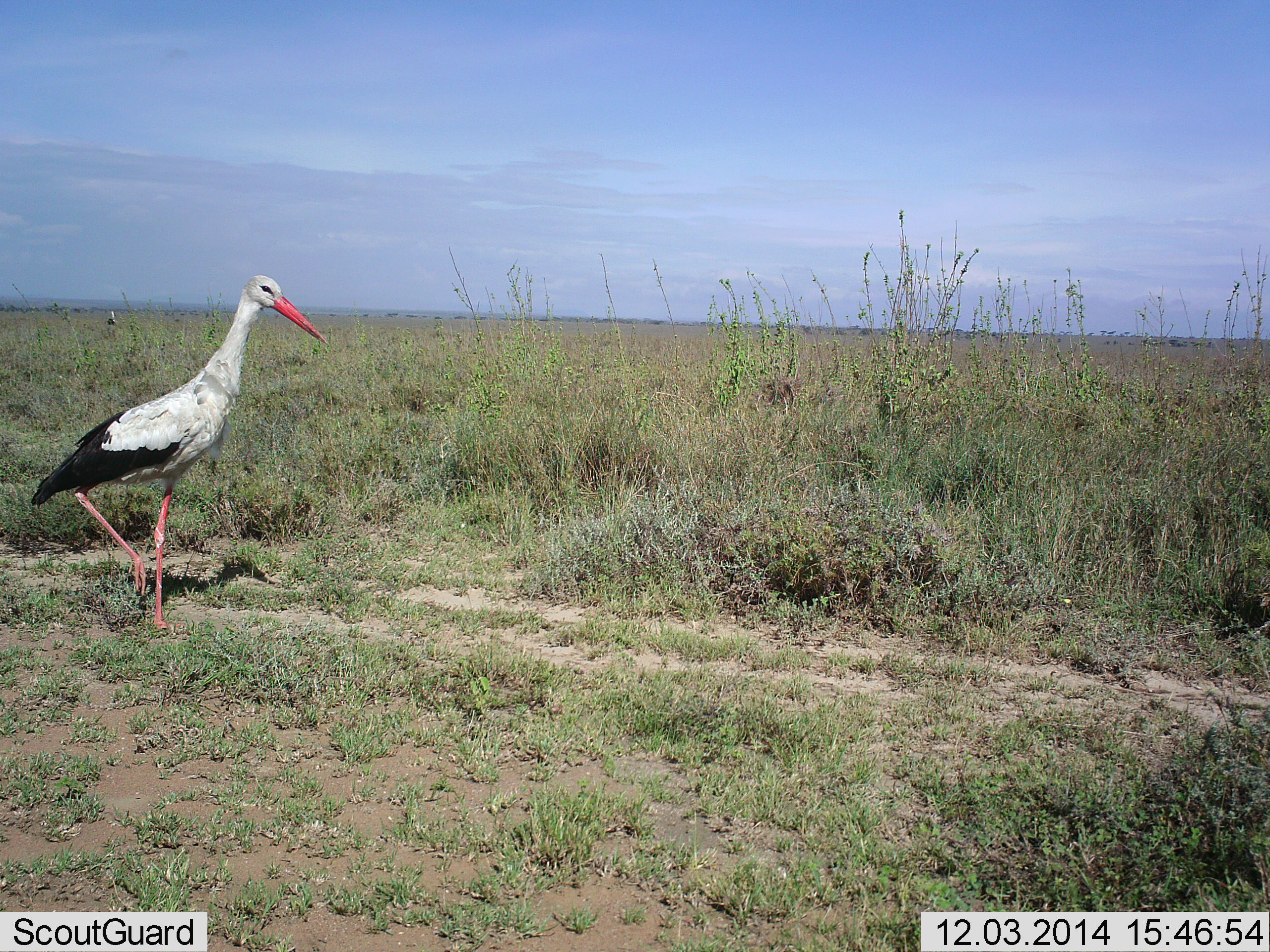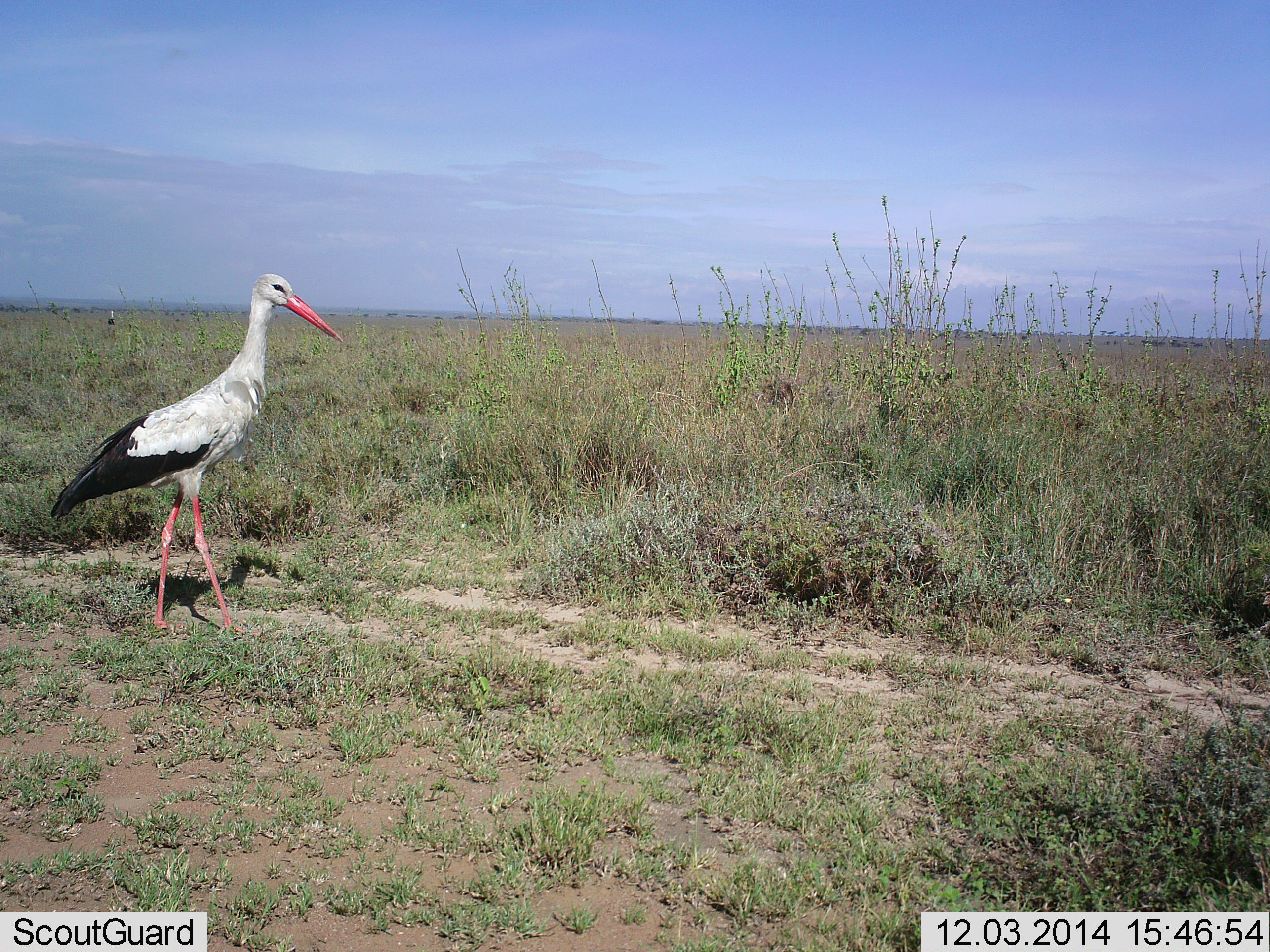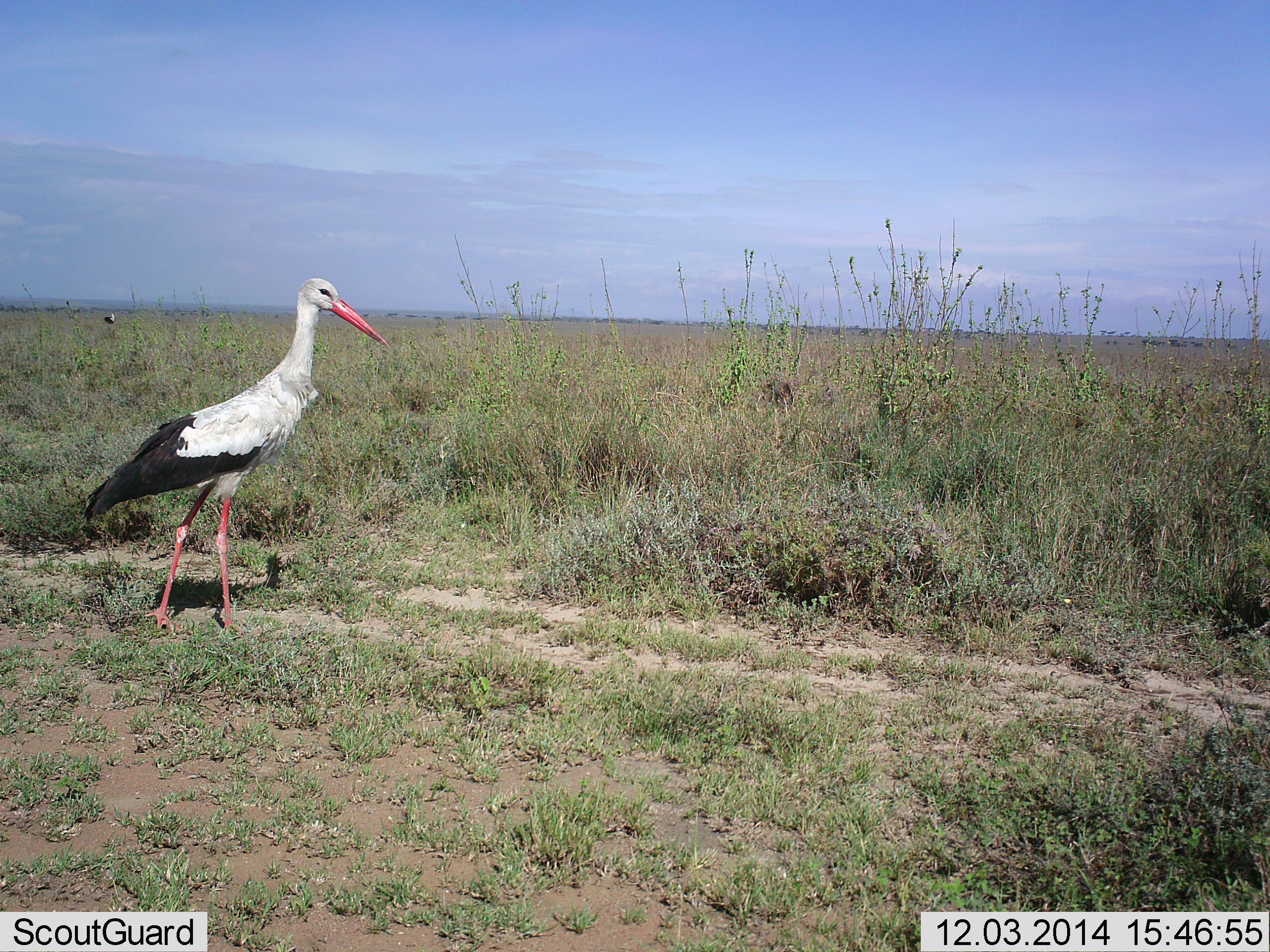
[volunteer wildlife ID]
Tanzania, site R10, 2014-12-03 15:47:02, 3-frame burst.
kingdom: Animalia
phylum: Chordata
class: Aves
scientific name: Aves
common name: bird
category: otherbird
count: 1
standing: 40%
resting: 0%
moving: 70%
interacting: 0%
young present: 0%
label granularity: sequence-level